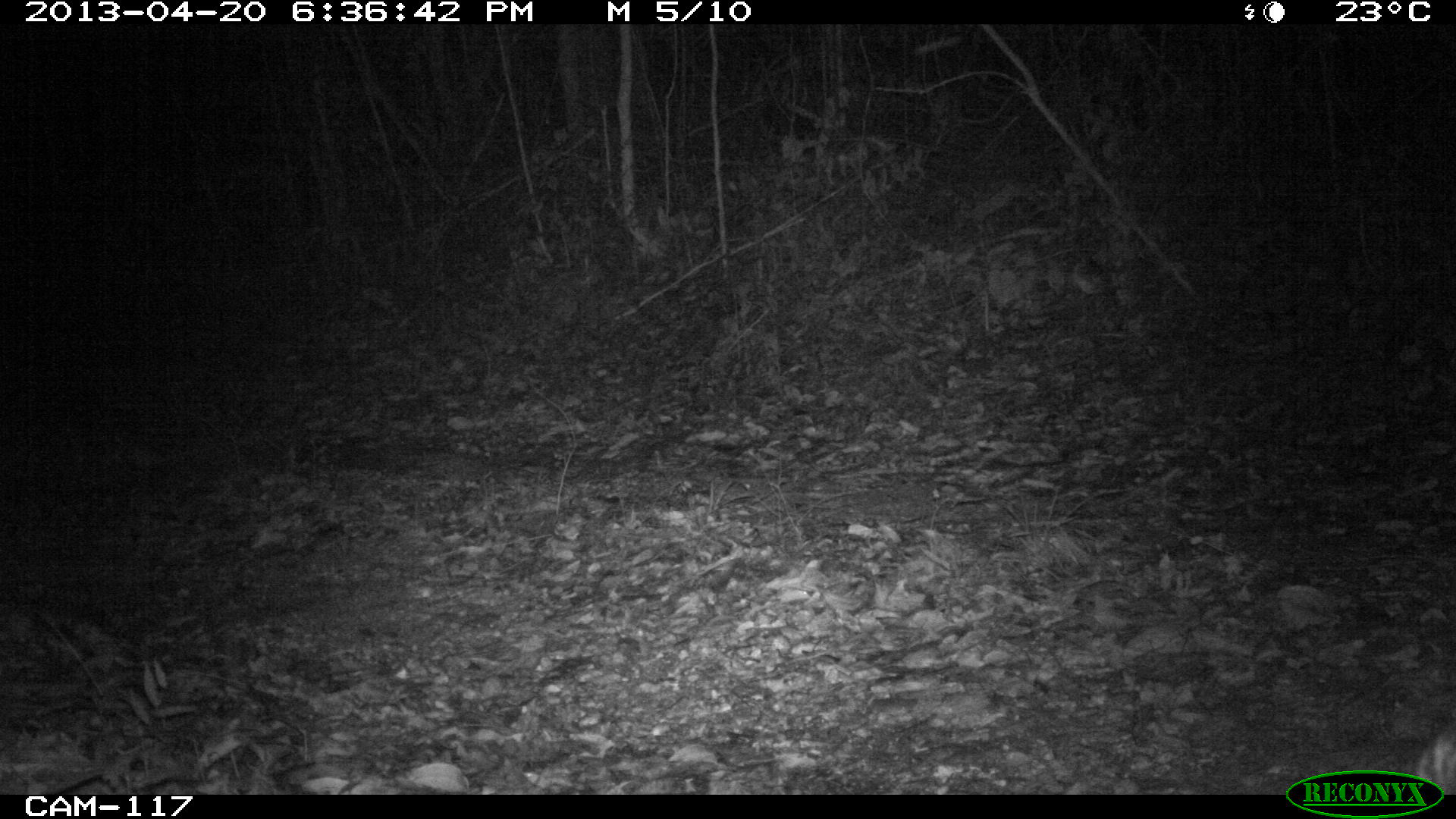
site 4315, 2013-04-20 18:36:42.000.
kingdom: Animalia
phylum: Chordata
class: Mammalia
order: Carnivora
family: Felidae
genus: Leopardus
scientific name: Leopardus pardalis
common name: ocelot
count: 1